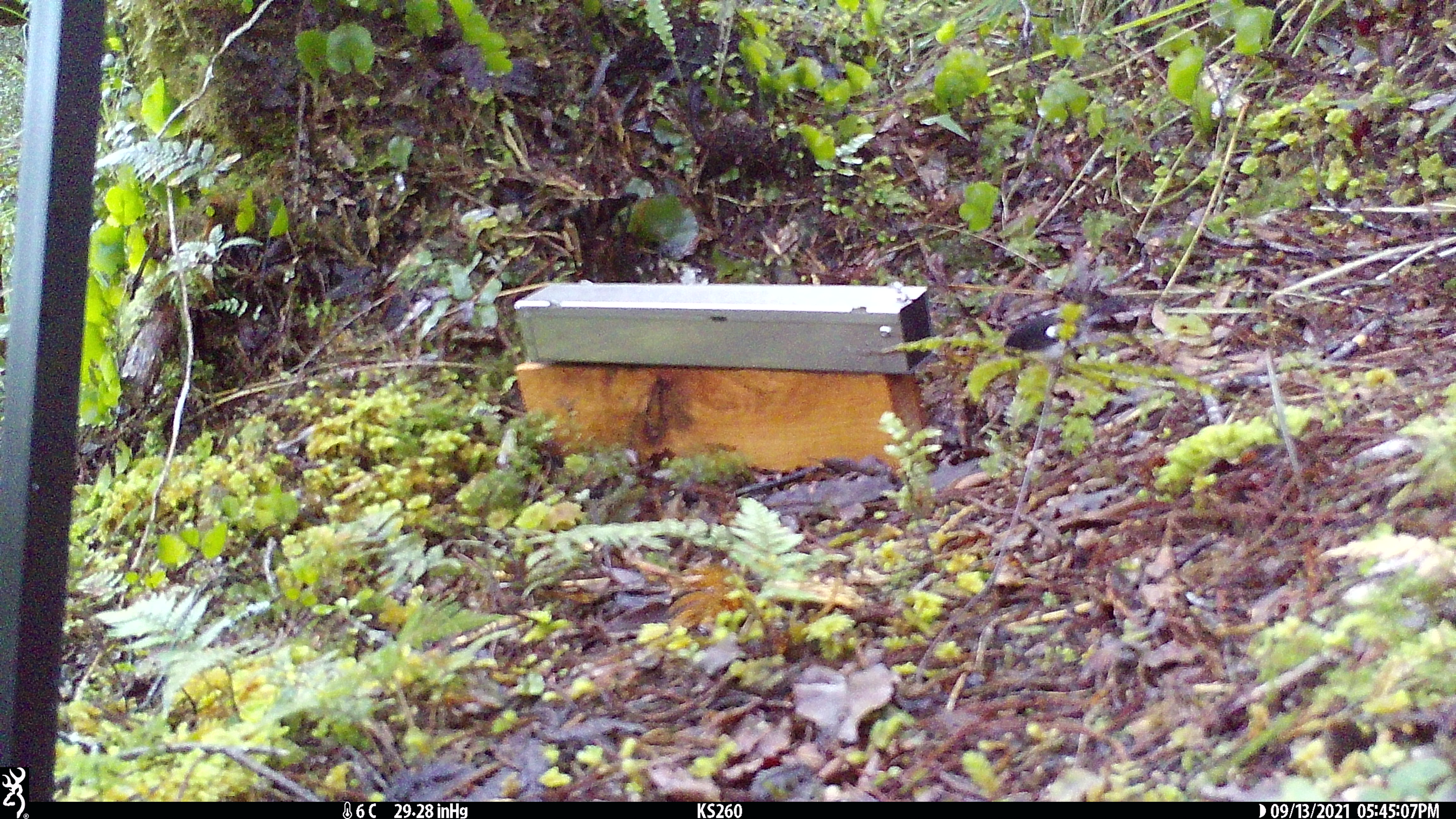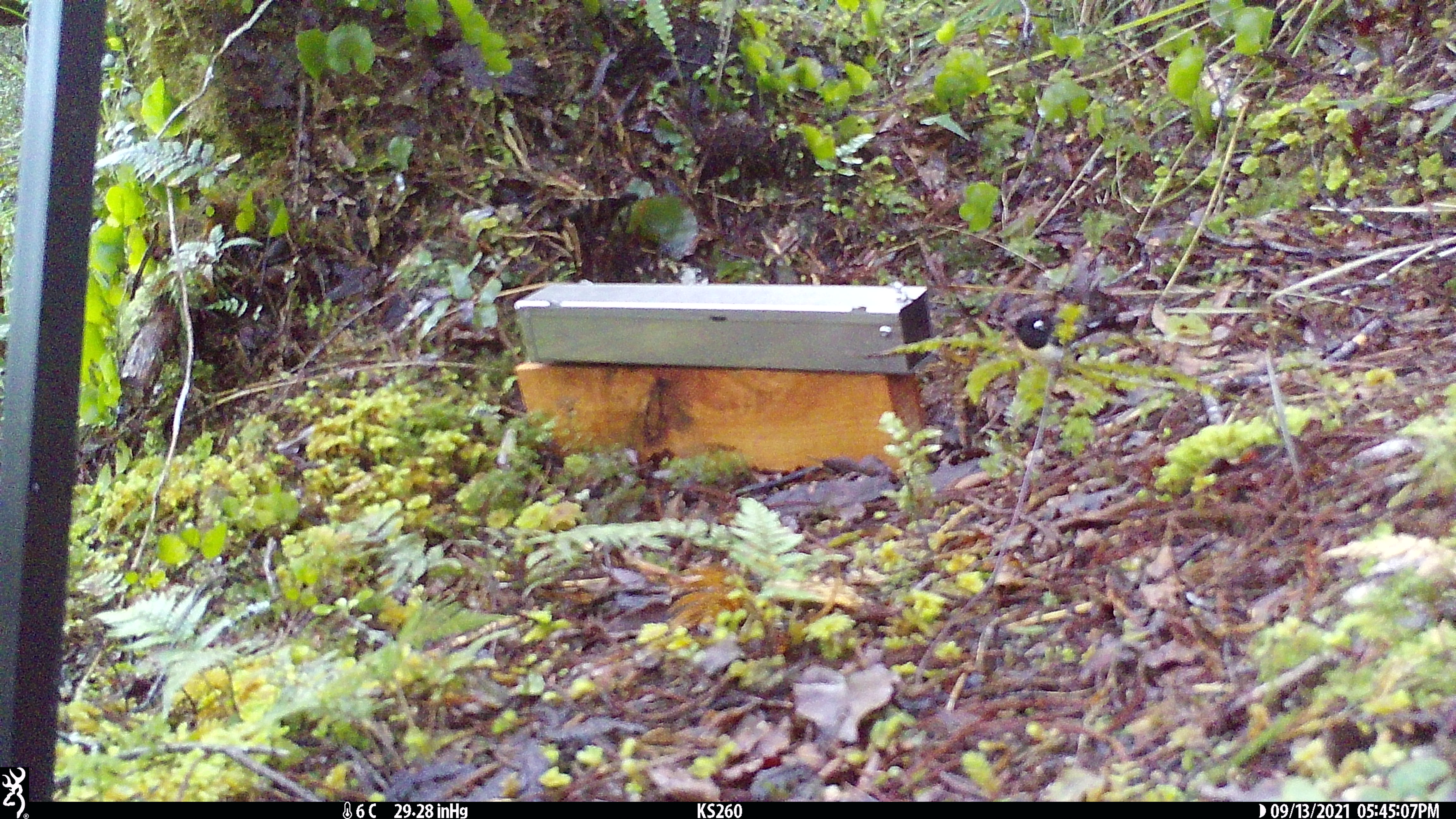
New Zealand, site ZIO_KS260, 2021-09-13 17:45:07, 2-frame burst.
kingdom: Animalia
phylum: Chordata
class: Aves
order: Passeriformes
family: Petroicidae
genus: Petroica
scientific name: Petroica macrocephala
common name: tomtit